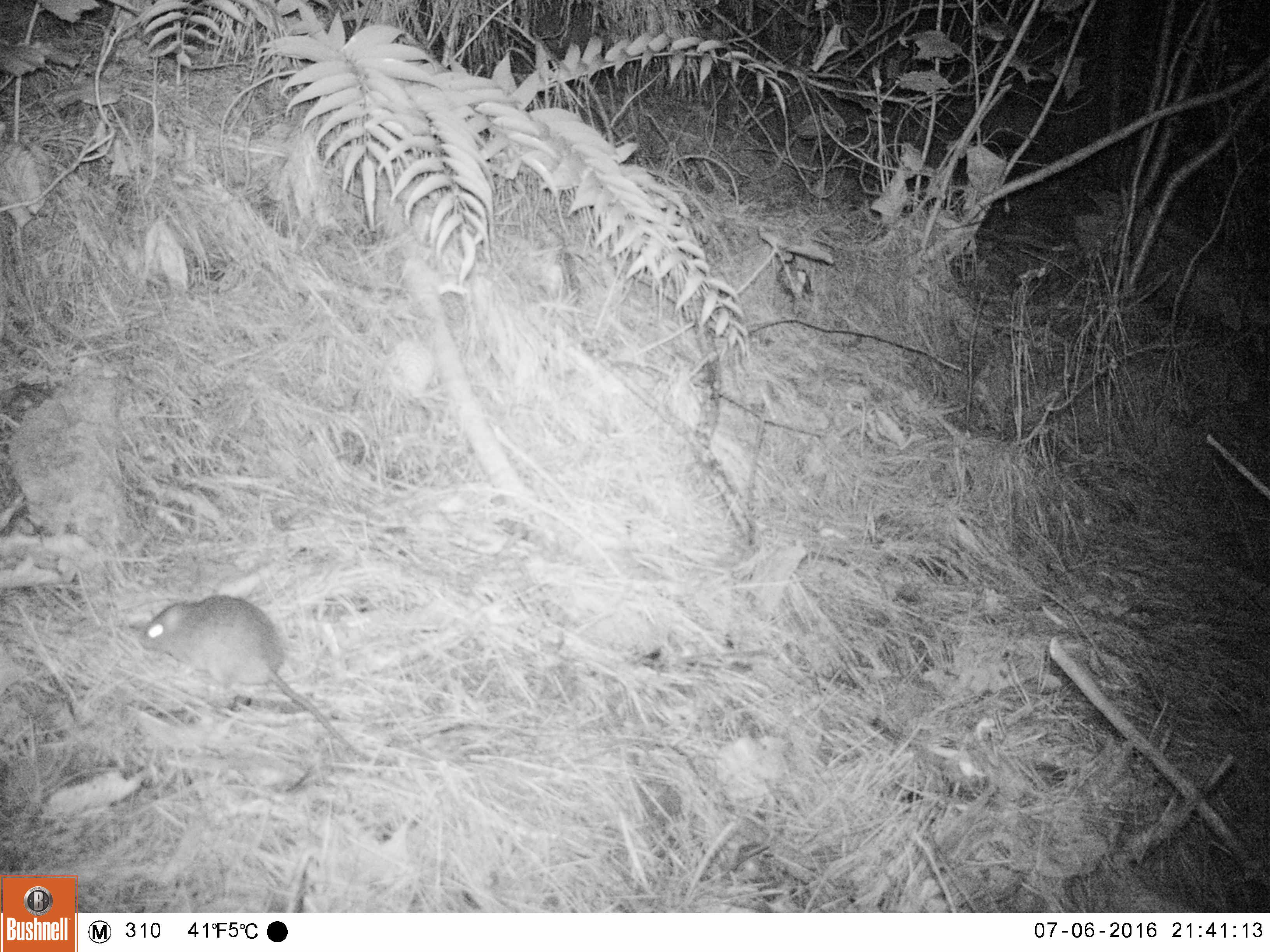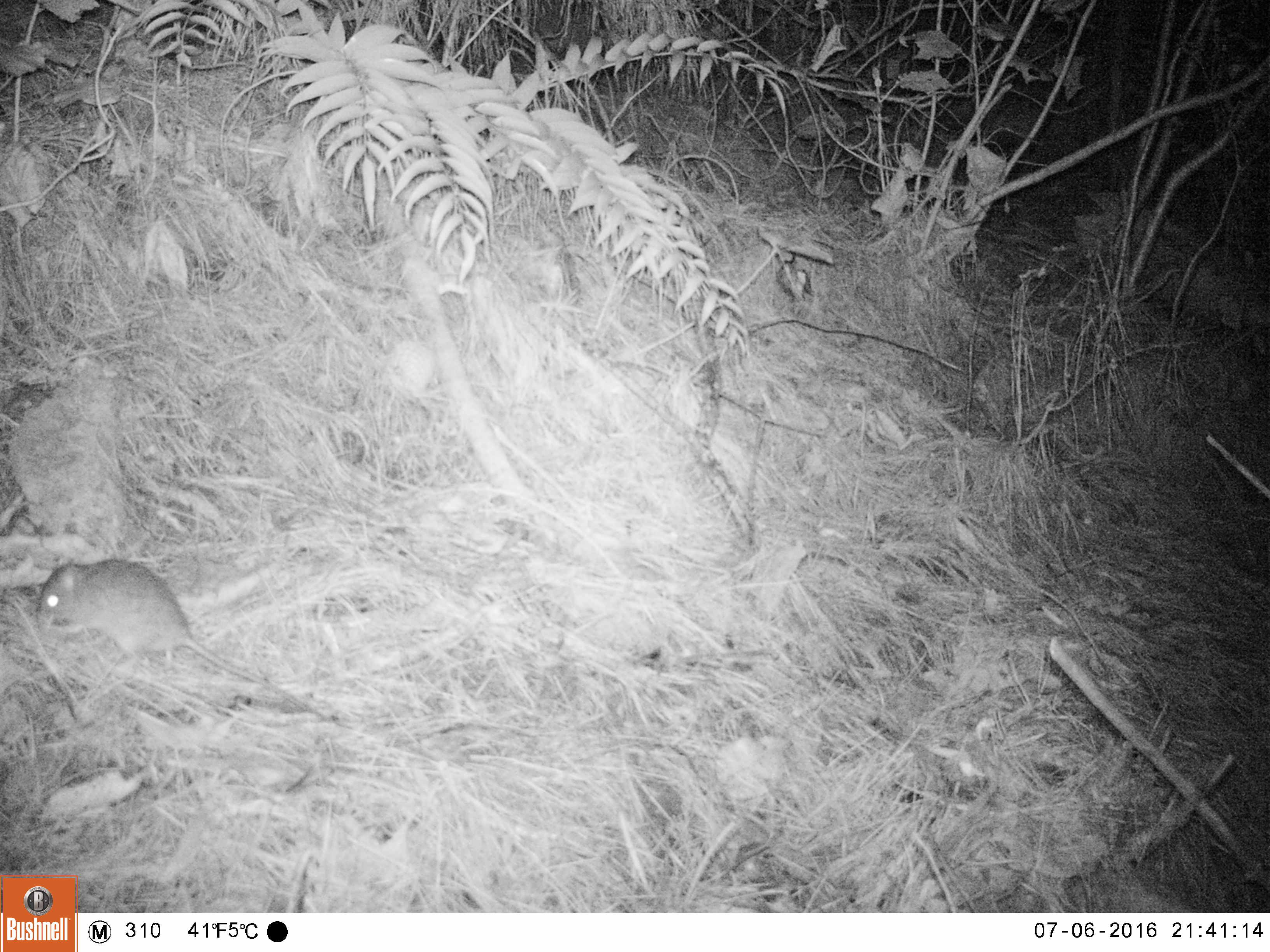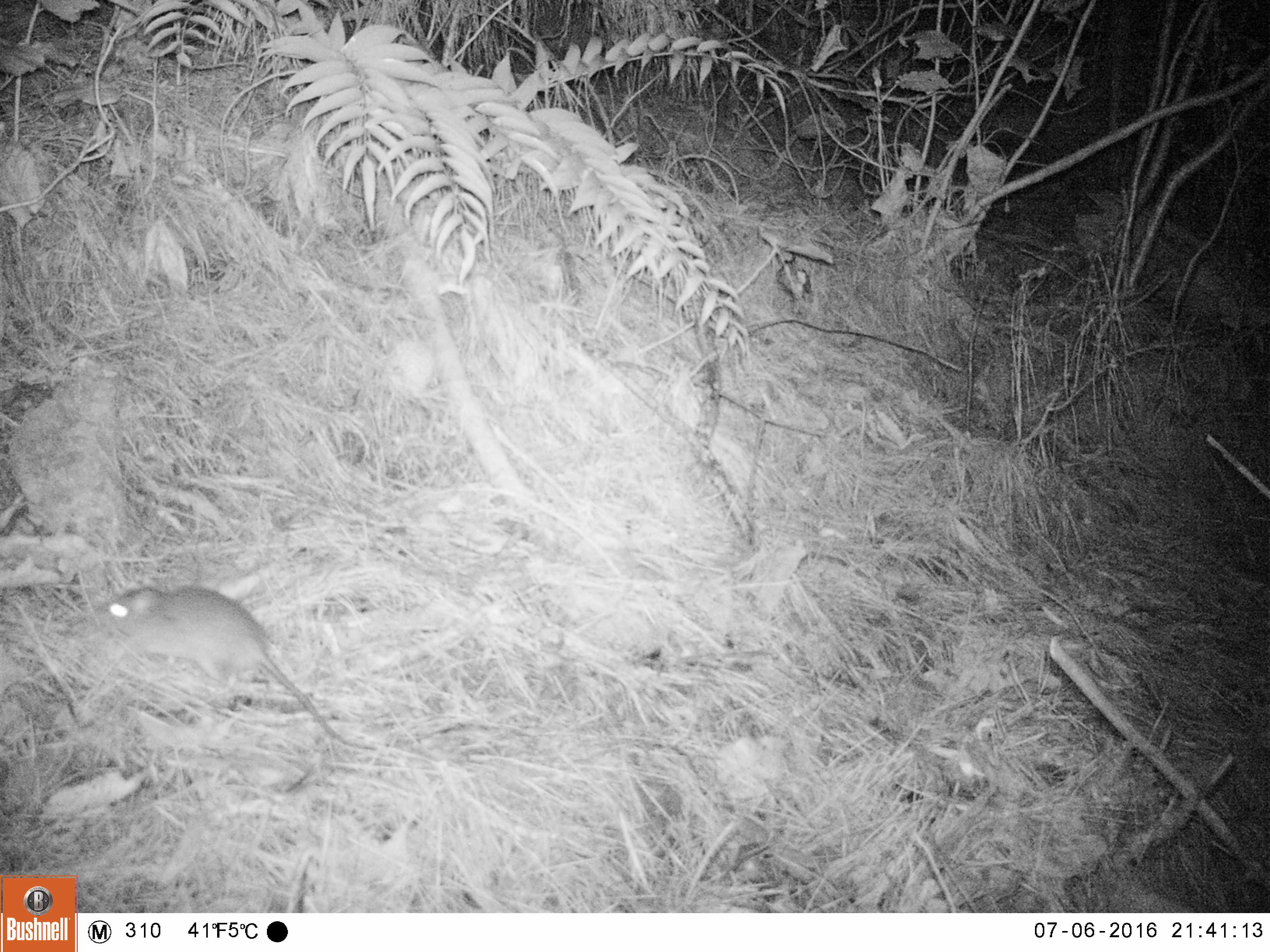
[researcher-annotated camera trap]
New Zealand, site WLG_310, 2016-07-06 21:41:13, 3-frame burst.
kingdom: Animalia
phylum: Chordata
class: Mammalia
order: Rodentia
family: Muridae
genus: Mus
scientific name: Mus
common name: mouse